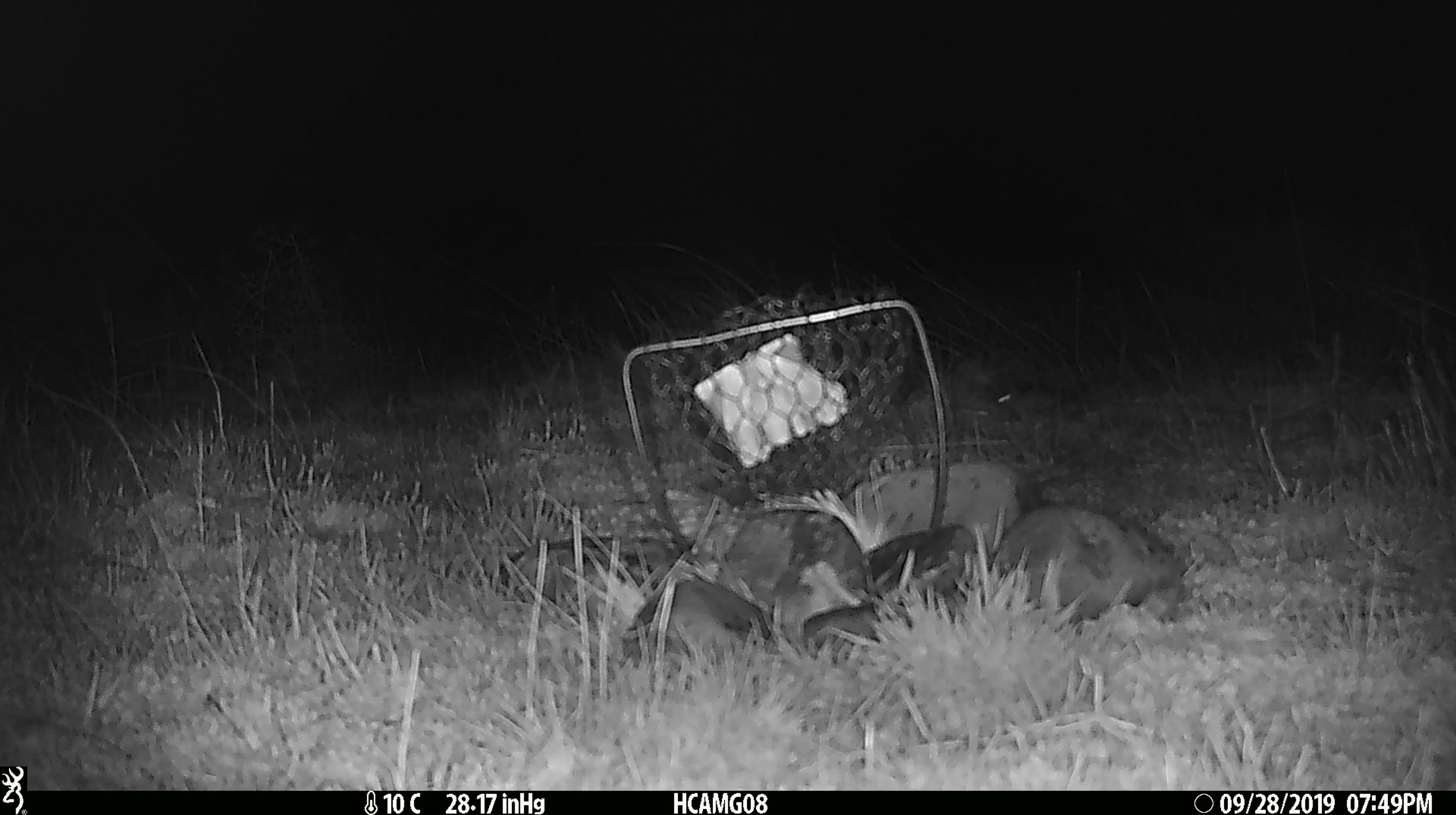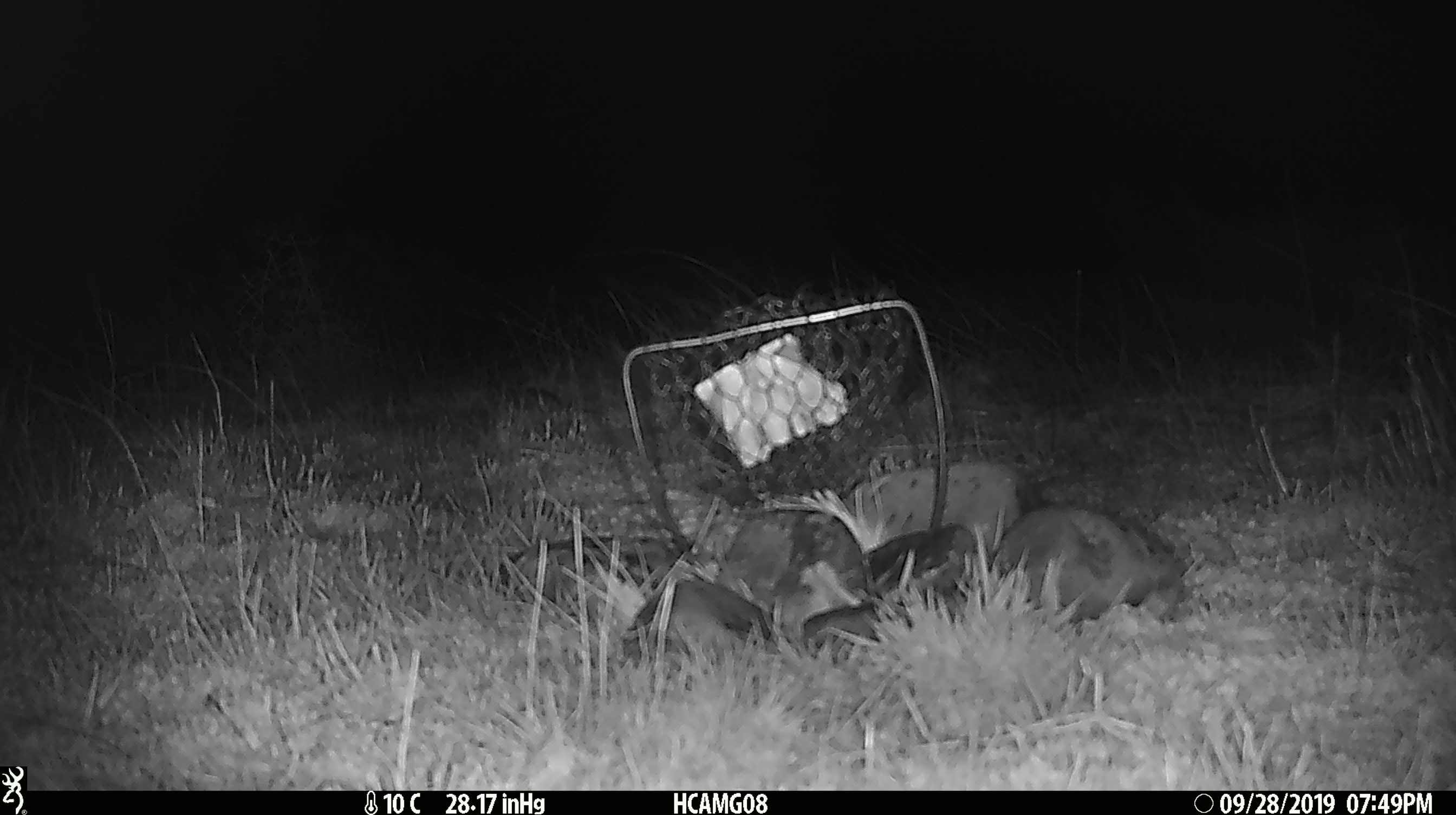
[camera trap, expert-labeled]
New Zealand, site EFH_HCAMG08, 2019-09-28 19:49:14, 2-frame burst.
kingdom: Animalia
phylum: Chordata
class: Mammalia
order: Rodentia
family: Muridae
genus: Mus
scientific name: Mus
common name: mouse